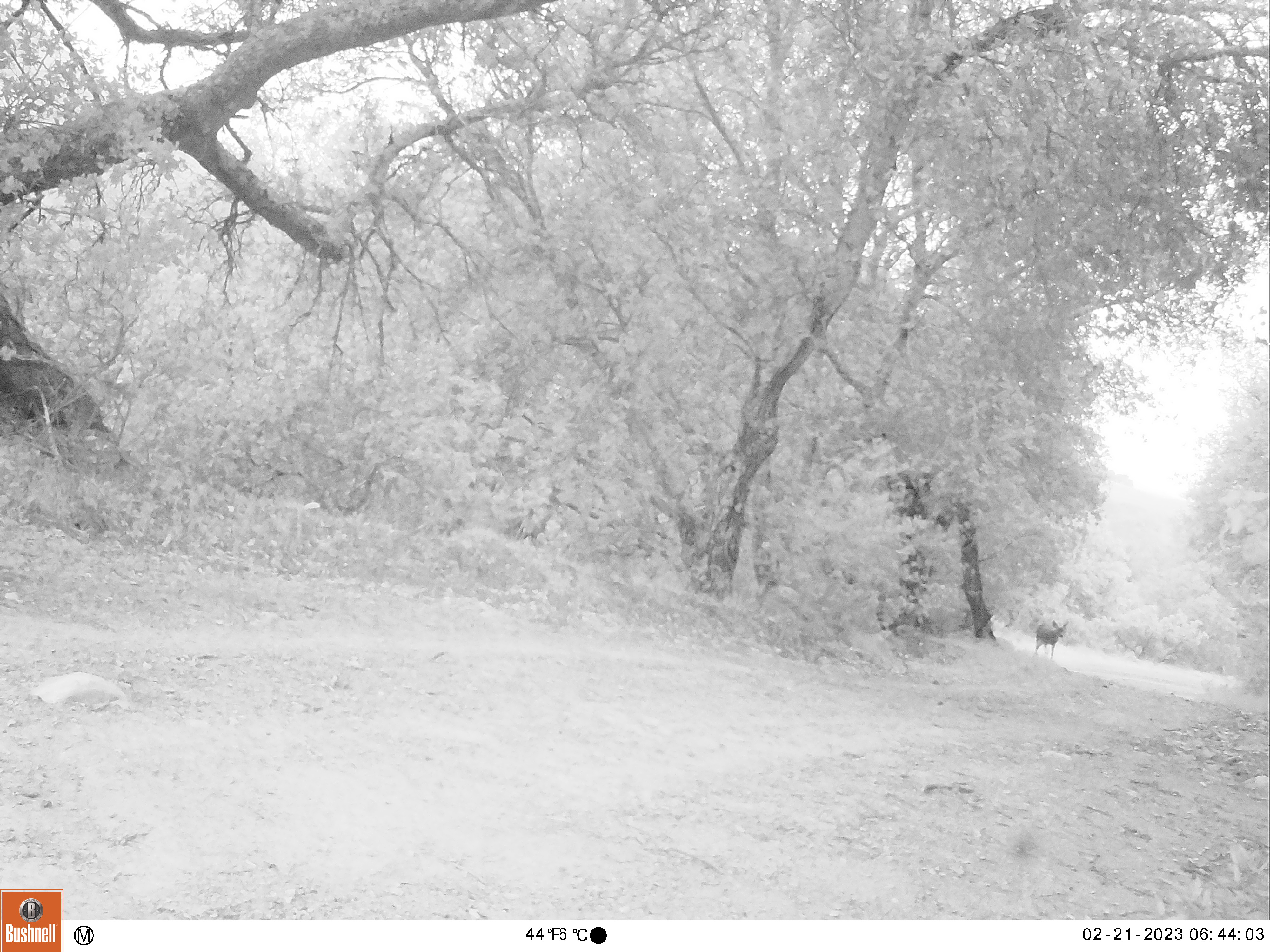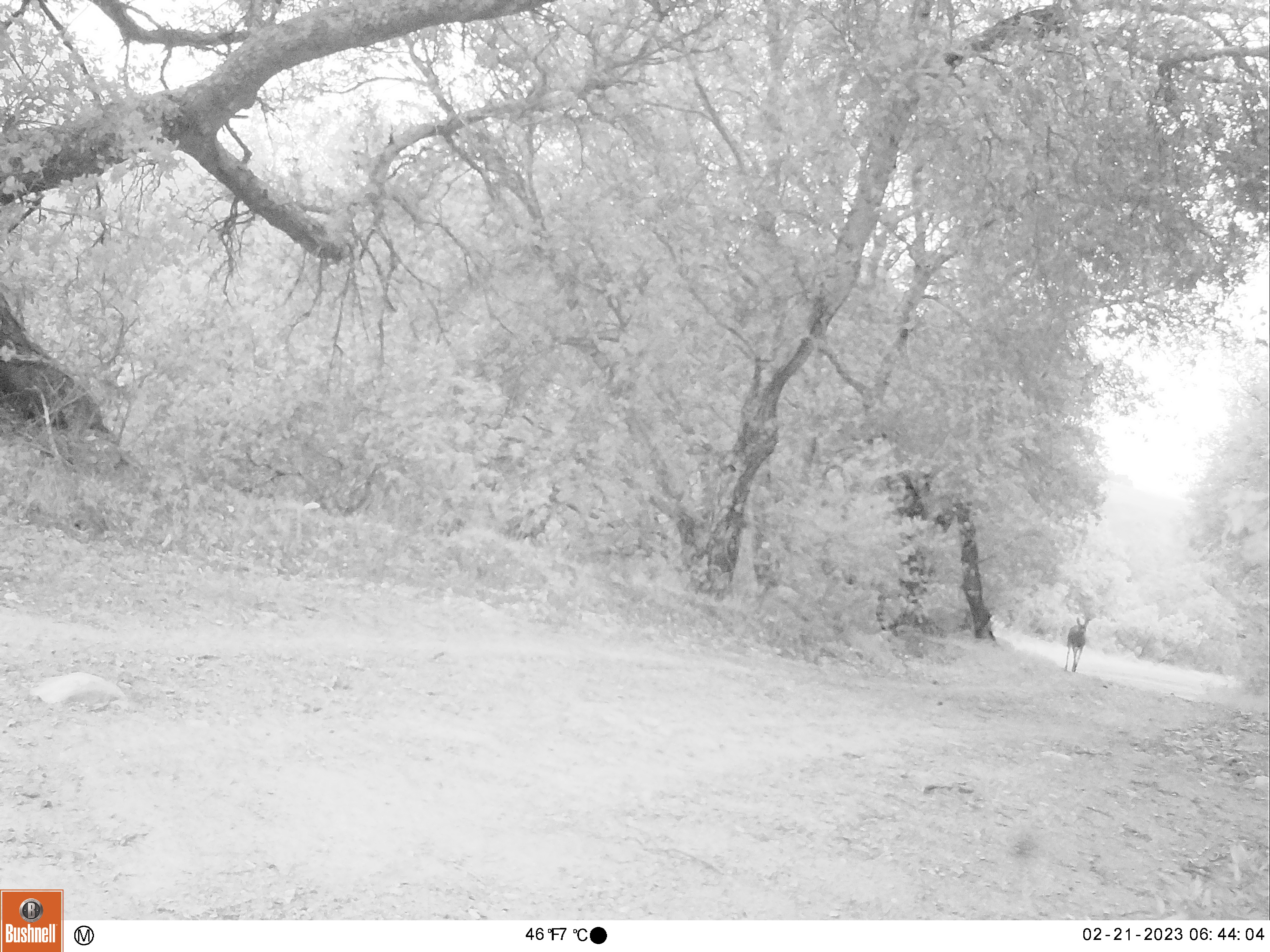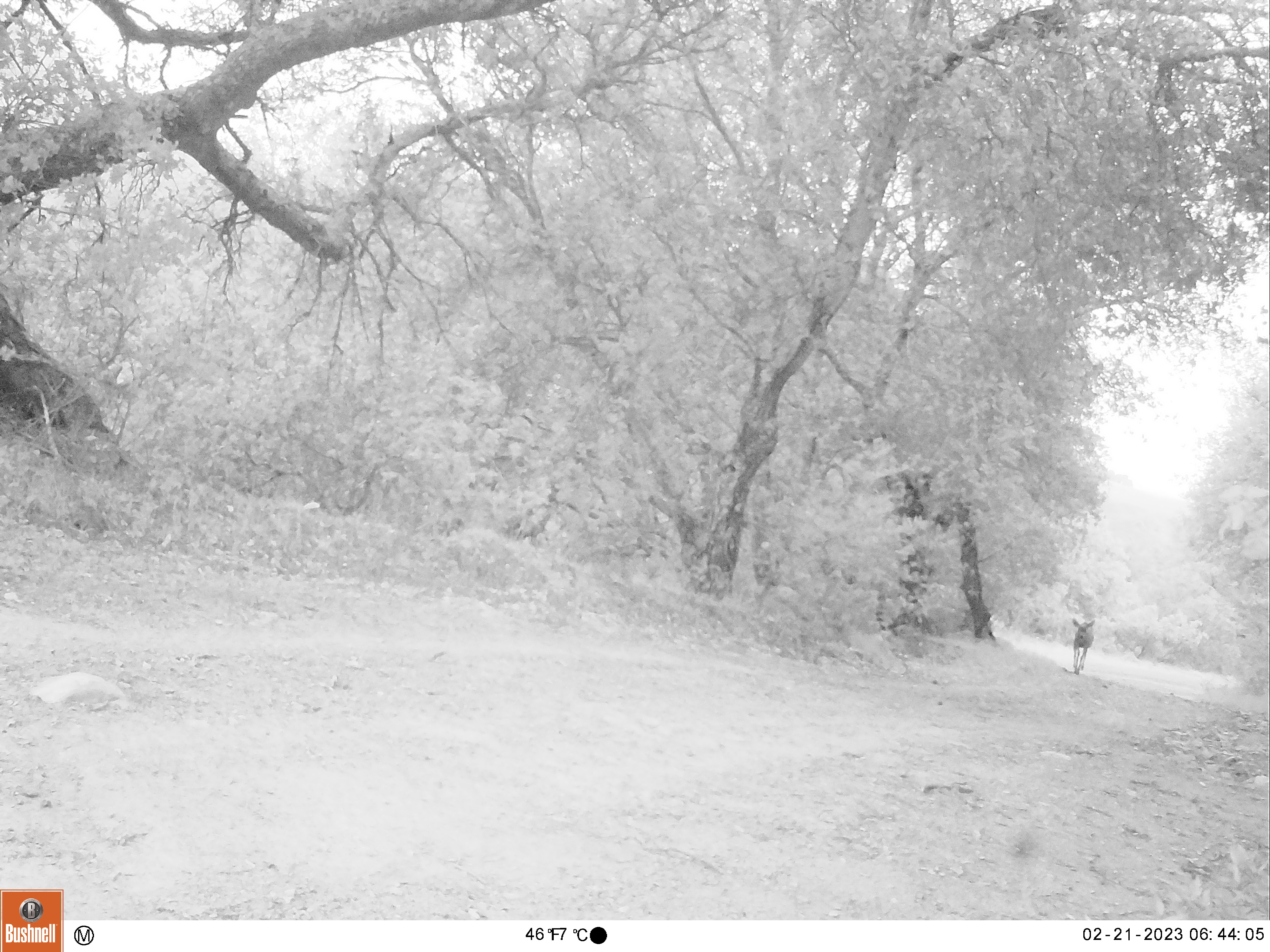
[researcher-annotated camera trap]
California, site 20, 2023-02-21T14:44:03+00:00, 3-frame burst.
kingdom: Animalia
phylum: Chordata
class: Mammalia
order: Artiodactyla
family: Cervidae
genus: Odocoileus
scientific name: Odocoileus hemionus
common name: mule deer